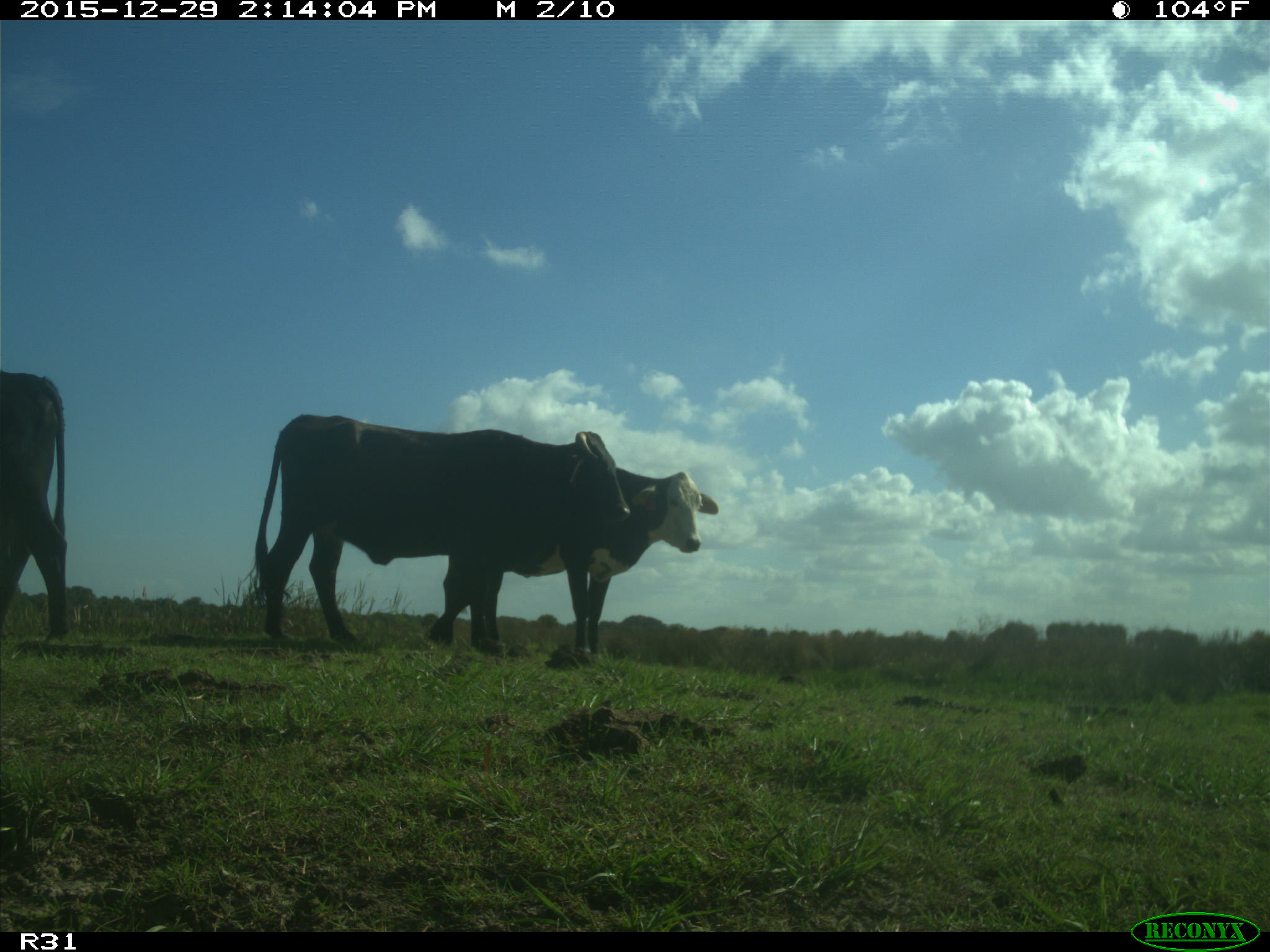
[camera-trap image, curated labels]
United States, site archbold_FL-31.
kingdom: Animalia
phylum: Chordata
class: Mammalia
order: Artiodactyla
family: Bovidae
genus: Bos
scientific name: Bos taurus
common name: domestic cow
Bos taurus (domestic cow).